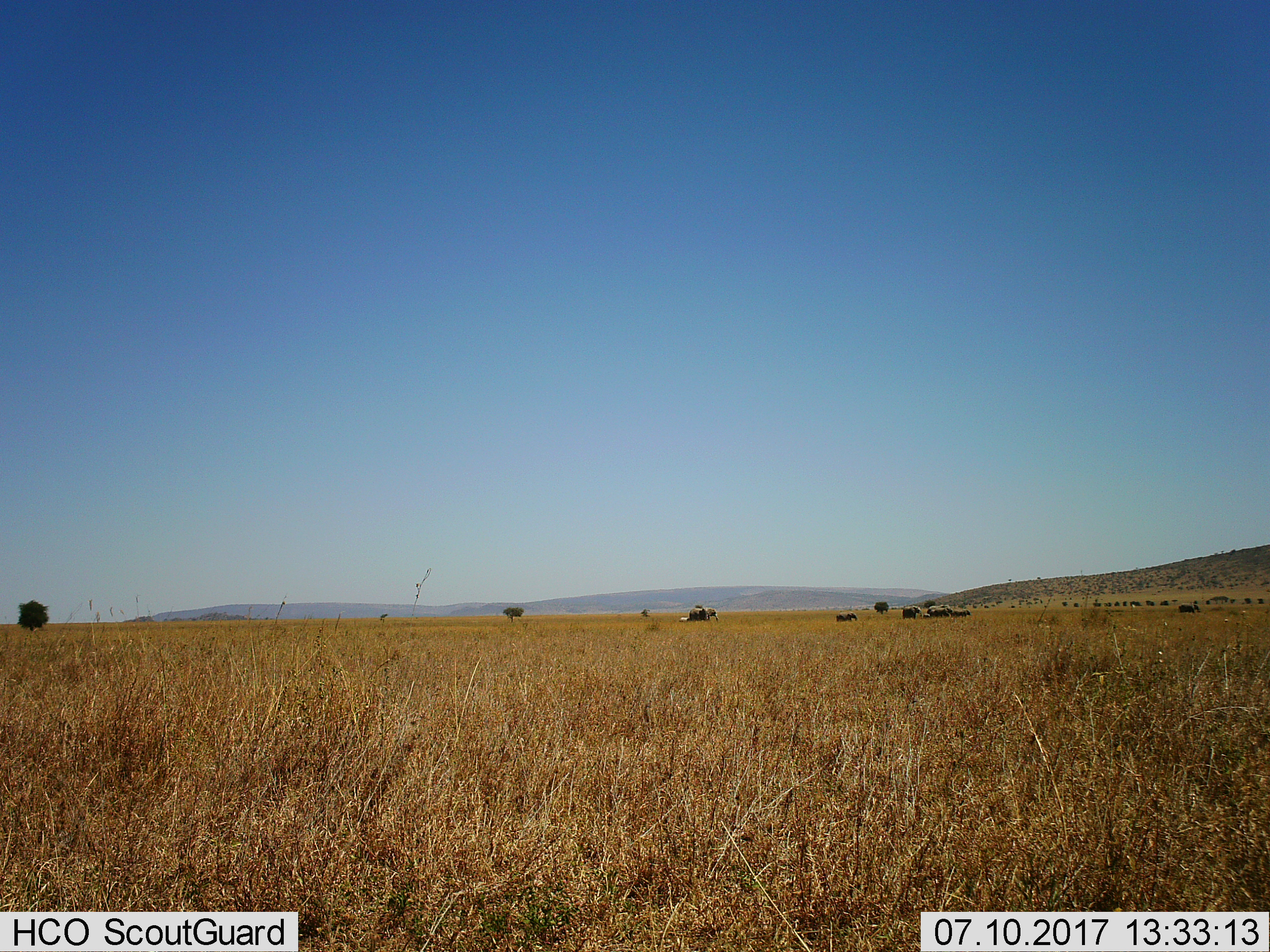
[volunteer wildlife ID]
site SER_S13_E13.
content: unidentified animal